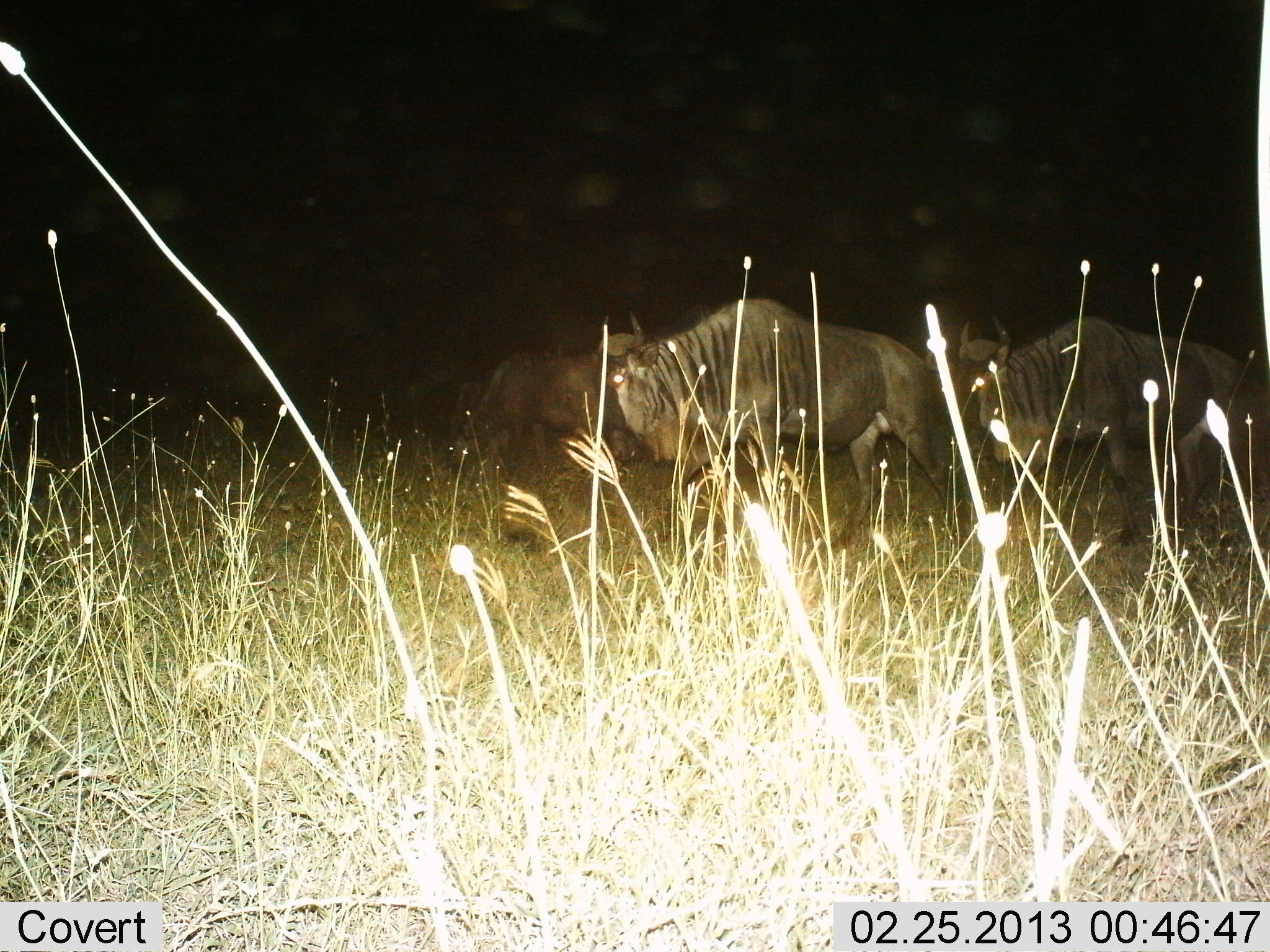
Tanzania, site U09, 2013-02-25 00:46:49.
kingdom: Animalia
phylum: Chordata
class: Mammalia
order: Artiodactyla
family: Bovidae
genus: Connochaetes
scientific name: Connochaetes taurinus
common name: blue wildebeest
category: wildebeest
Wildebeest (blue wildebeest) (Connochaetes taurinus), count 3. Behavior (volunteer vote fractions): standing 45%, resting 0%, moving 61%, interacting 0%. Young present (vote fraction): 0%. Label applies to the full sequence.